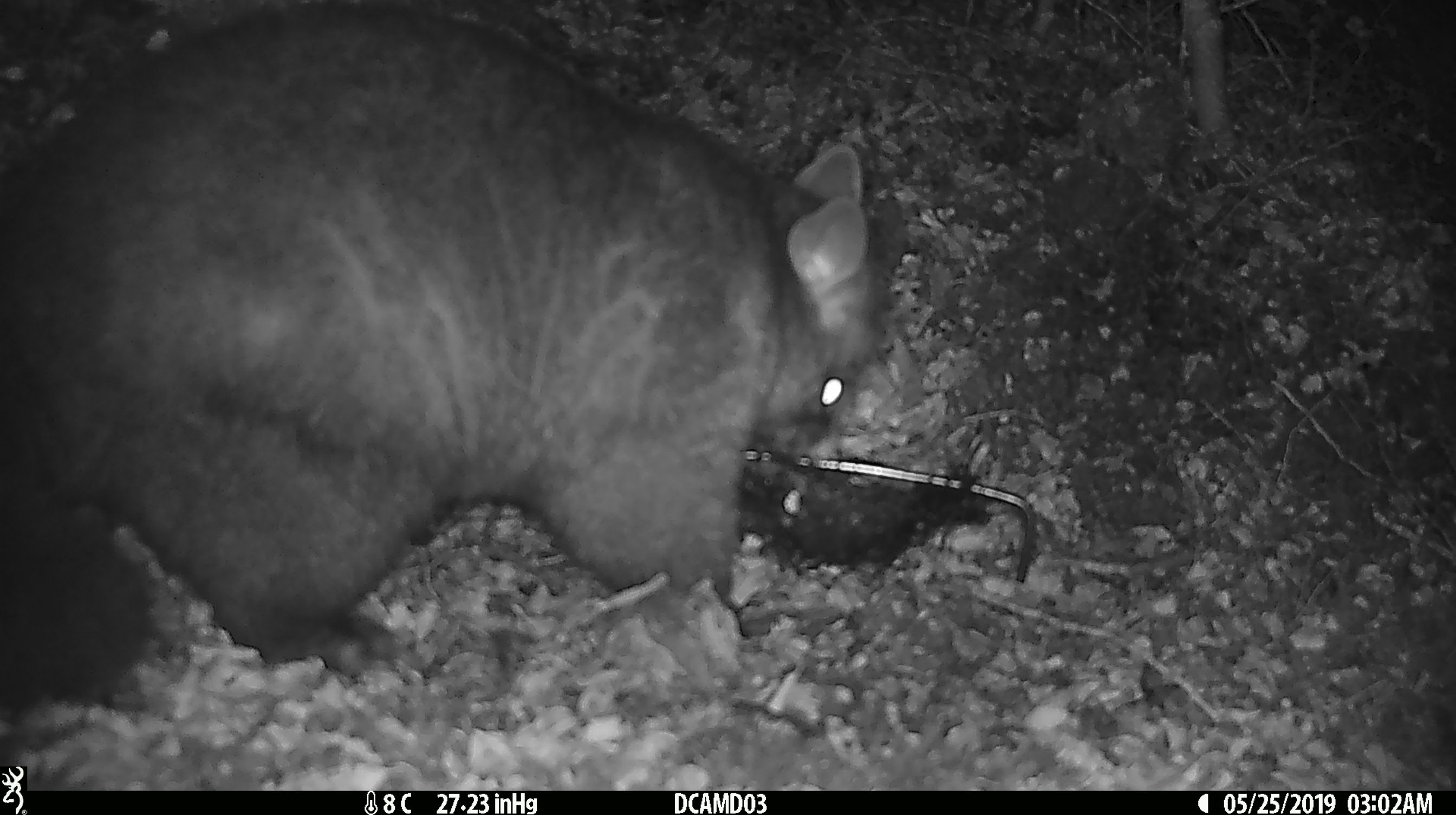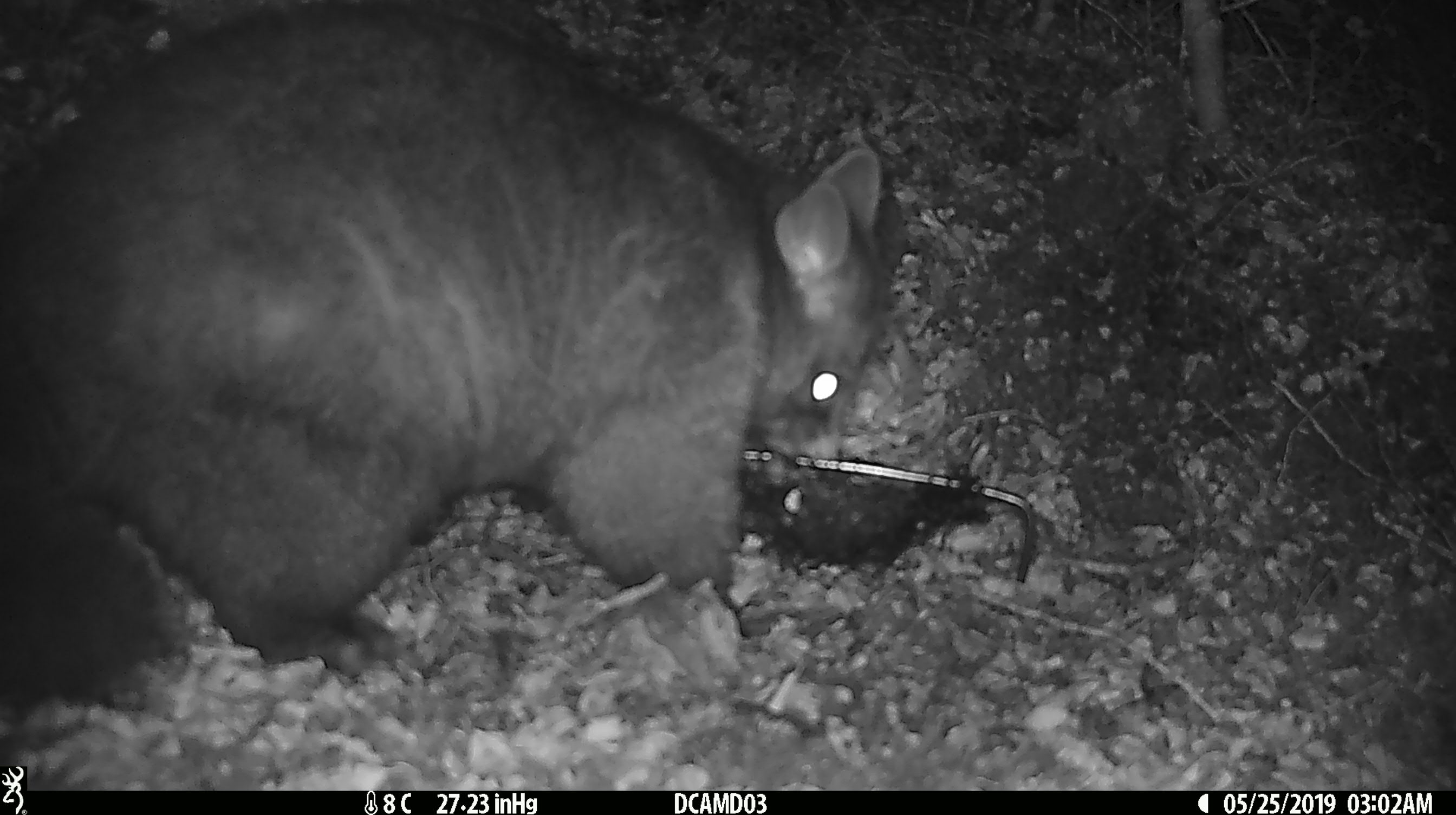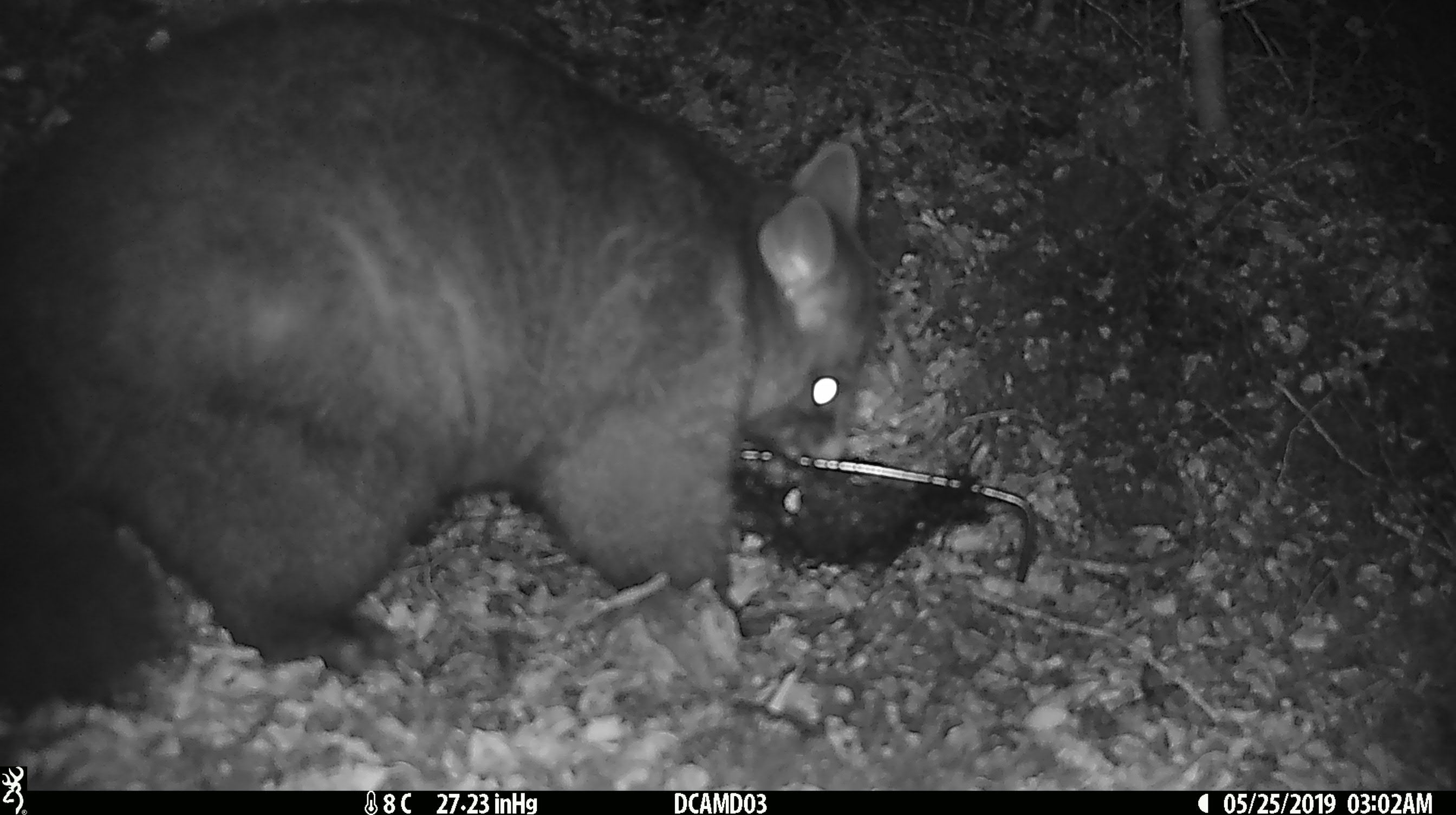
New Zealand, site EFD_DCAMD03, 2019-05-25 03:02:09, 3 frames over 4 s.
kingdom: Animalia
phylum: Chordata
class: Mammalia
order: Diprotodontia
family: Phalangeridae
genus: Trichosurus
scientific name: Trichosurus vulpecula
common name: common brushtail possum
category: possum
Possum (common brushtail possum) (Trichosurus vulpecula).